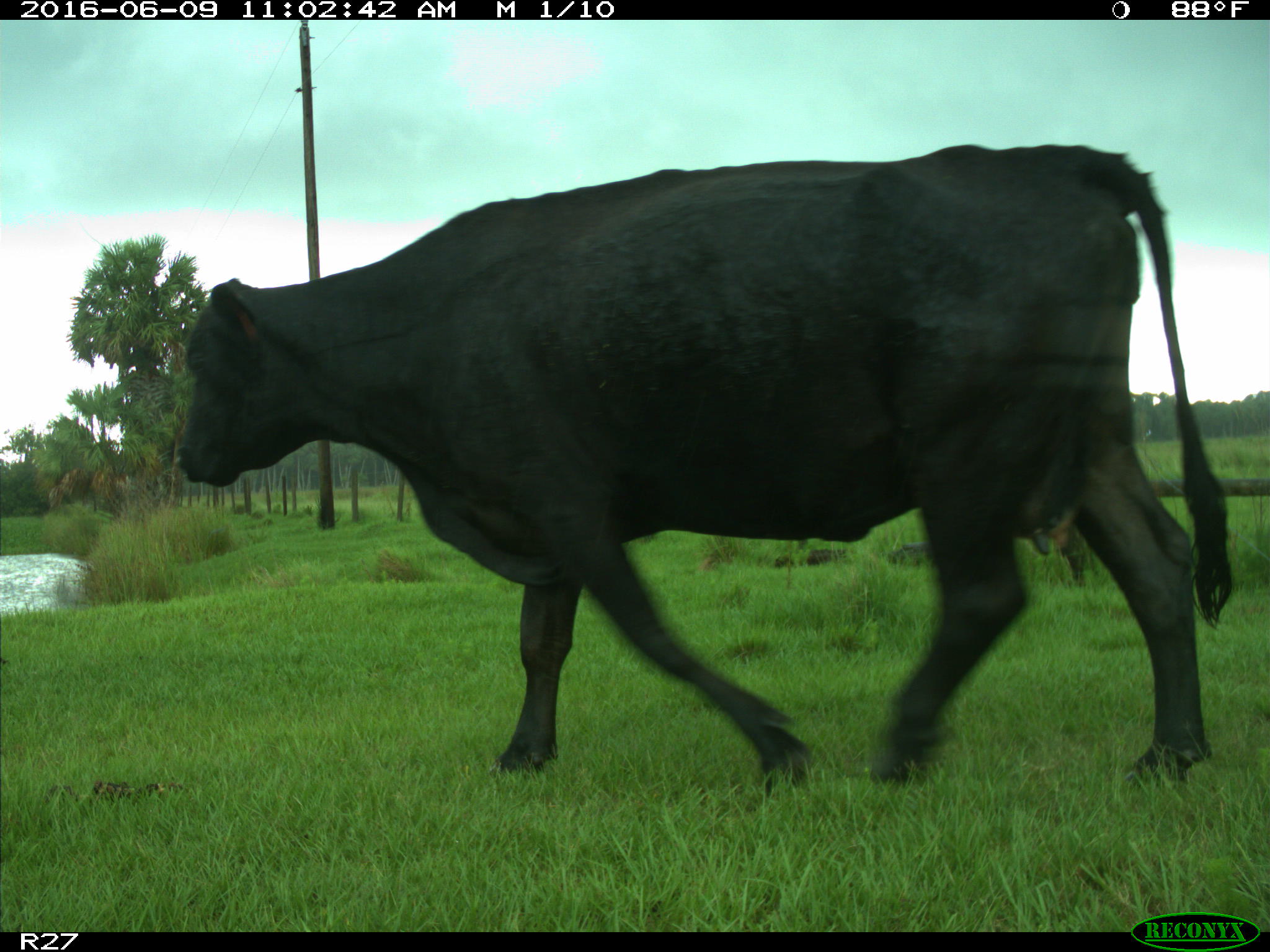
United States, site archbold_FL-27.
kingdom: Animalia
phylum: Chordata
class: Mammalia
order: Artiodactyla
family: Bovidae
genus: Bos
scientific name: Bos taurus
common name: domestic cow